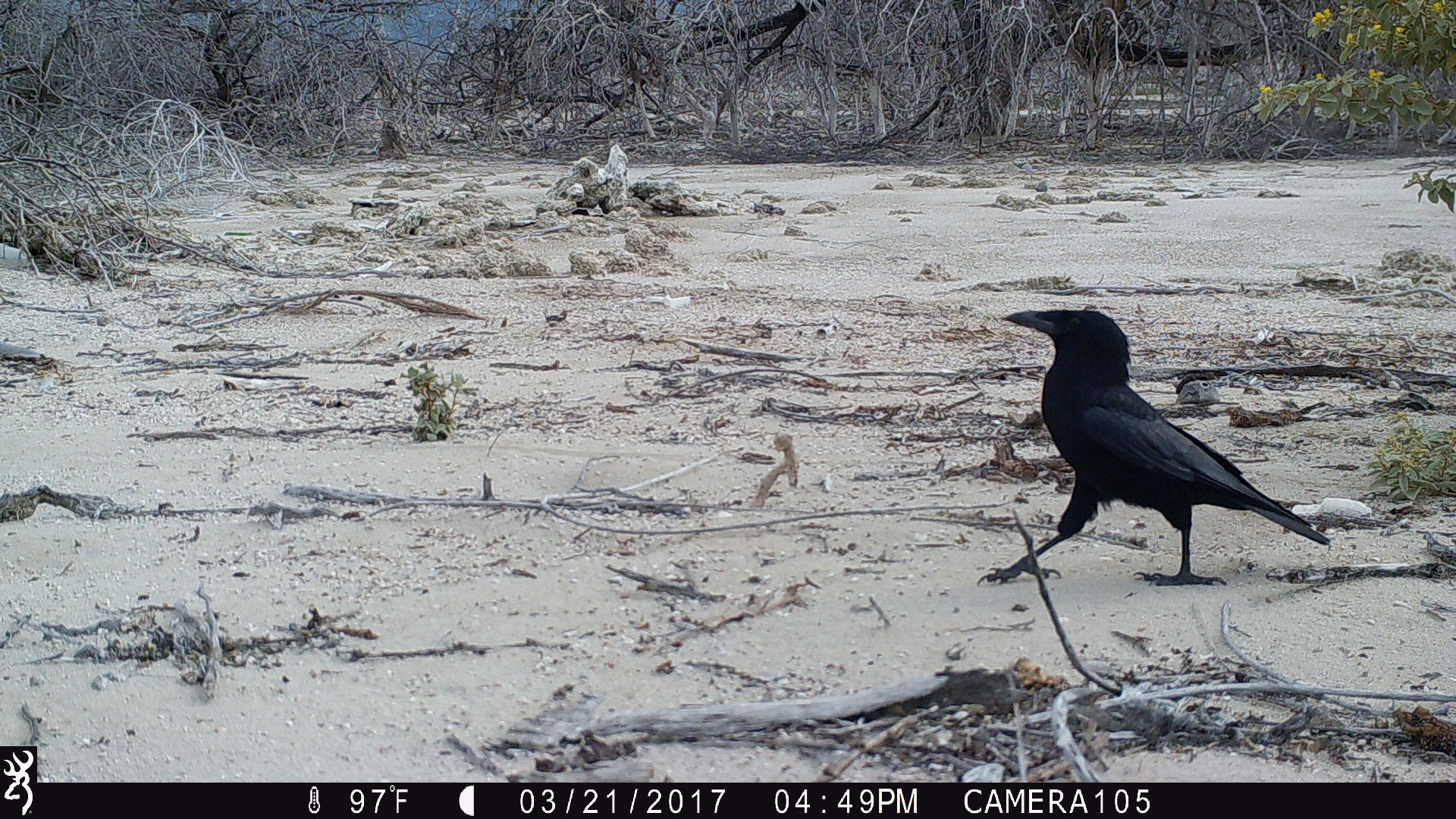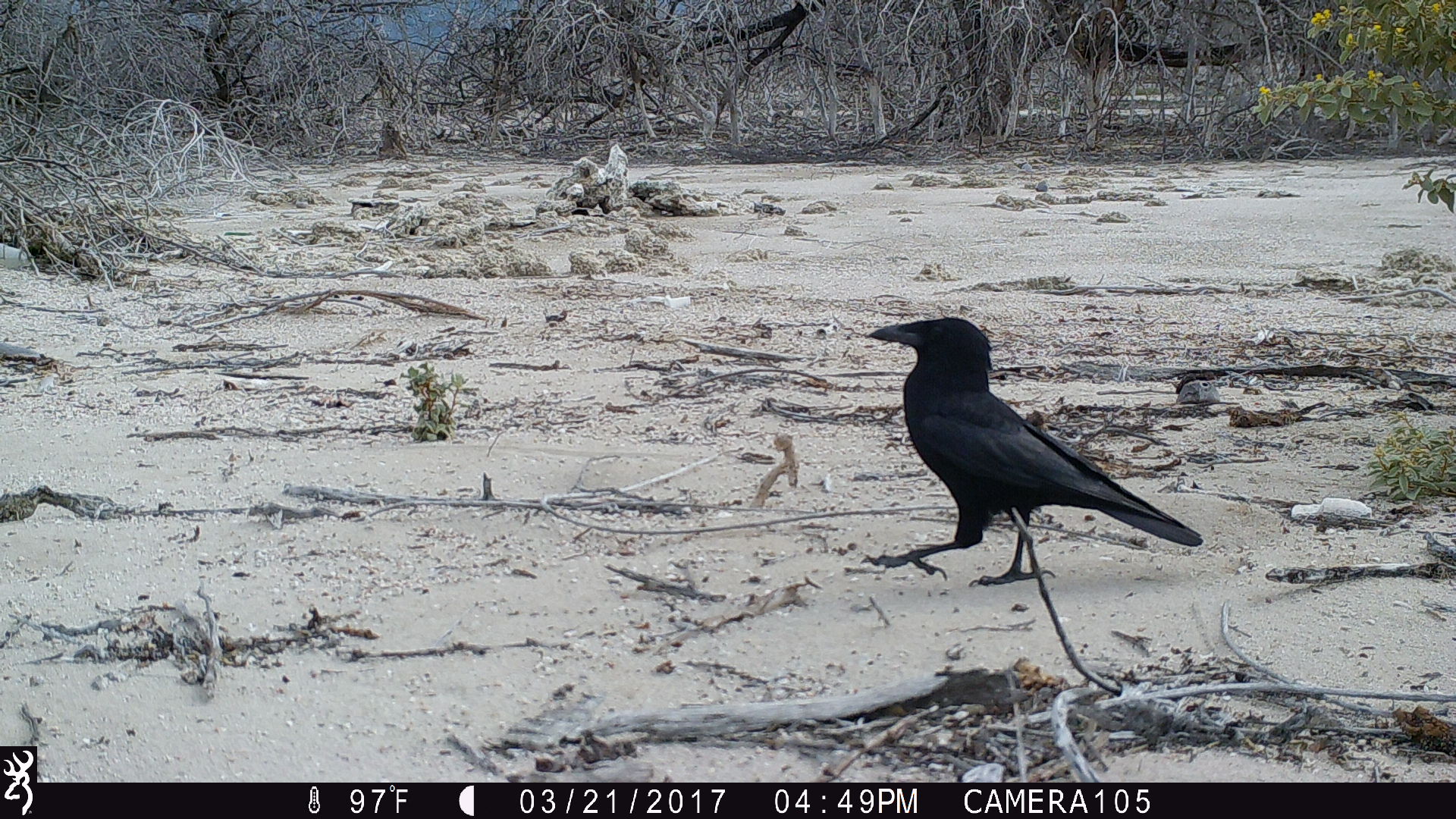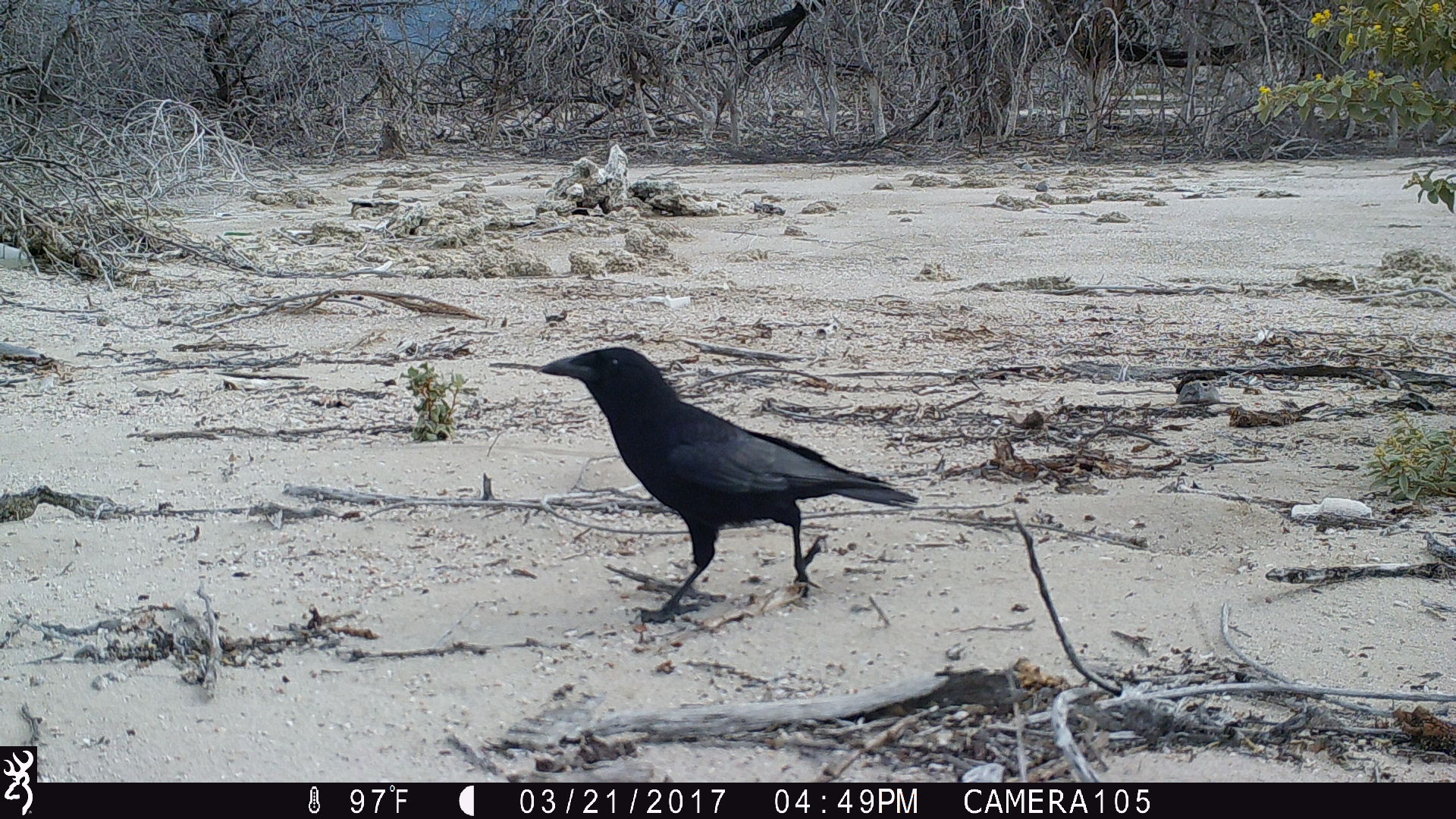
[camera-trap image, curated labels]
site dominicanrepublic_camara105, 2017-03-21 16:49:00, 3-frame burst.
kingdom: Animalia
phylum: Chordata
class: Aves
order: Passeriformes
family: Corvidae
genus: Corvus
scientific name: Corvus corax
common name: raven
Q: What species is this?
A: Raven (Corvus corax).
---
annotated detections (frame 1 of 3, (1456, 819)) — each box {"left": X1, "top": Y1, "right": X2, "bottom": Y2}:
raven: {"left": 992, "top": 306, "right": 1333, "bottom": 585}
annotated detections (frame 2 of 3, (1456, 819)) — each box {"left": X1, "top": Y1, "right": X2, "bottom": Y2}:
raven: {"left": 856, "top": 314, "right": 1200, "bottom": 588}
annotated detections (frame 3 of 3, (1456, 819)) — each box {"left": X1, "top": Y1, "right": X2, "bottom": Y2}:
raven: {"left": 510, "top": 350, "right": 916, "bottom": 620}